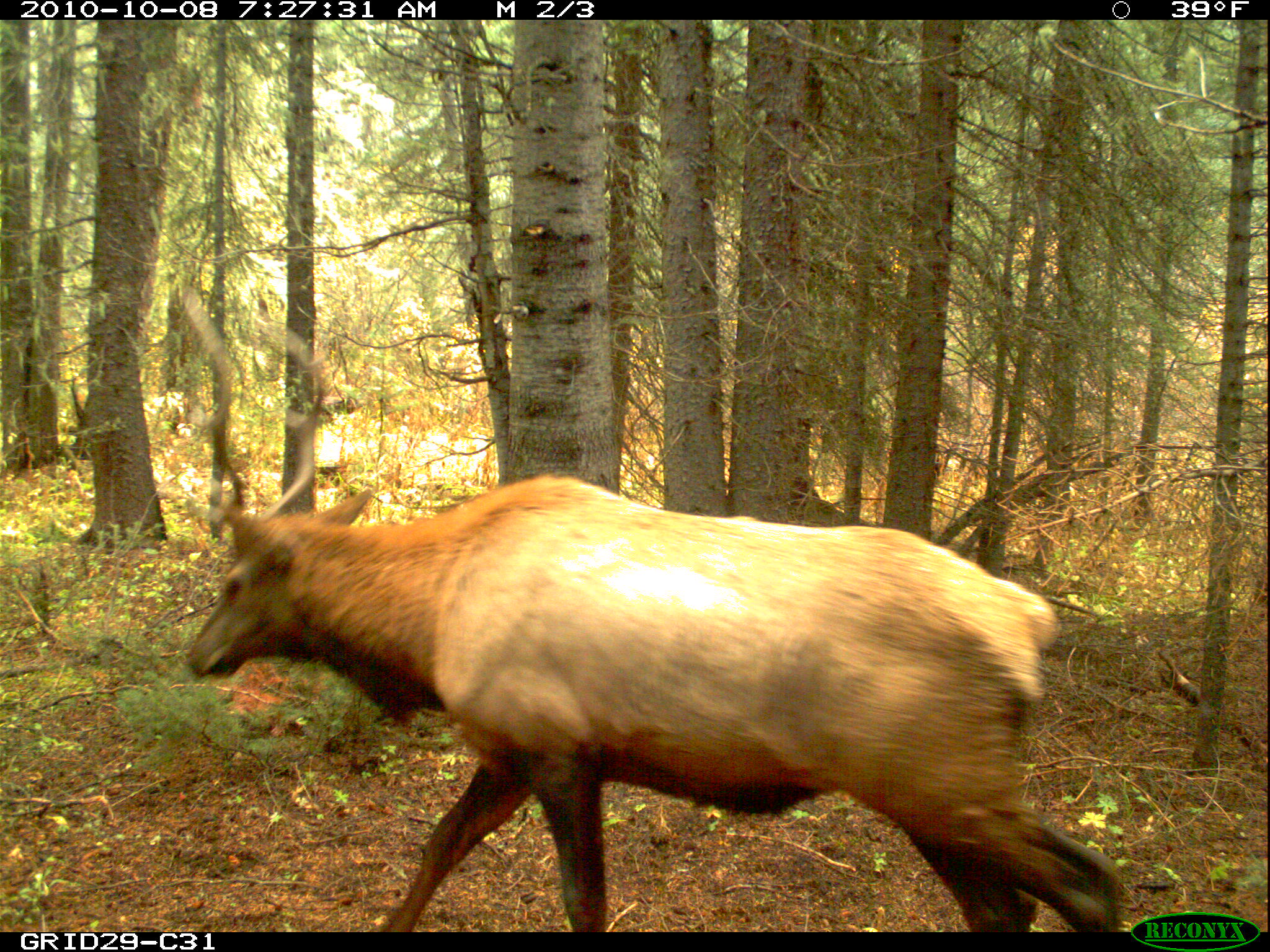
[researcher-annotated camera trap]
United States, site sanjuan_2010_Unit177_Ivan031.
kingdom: Animalia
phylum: Chordata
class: Mammalia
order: Artiodactyla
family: Cervidae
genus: Cervus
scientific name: Cervus elaphus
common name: red deer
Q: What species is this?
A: Cervus elaphus (red deer).